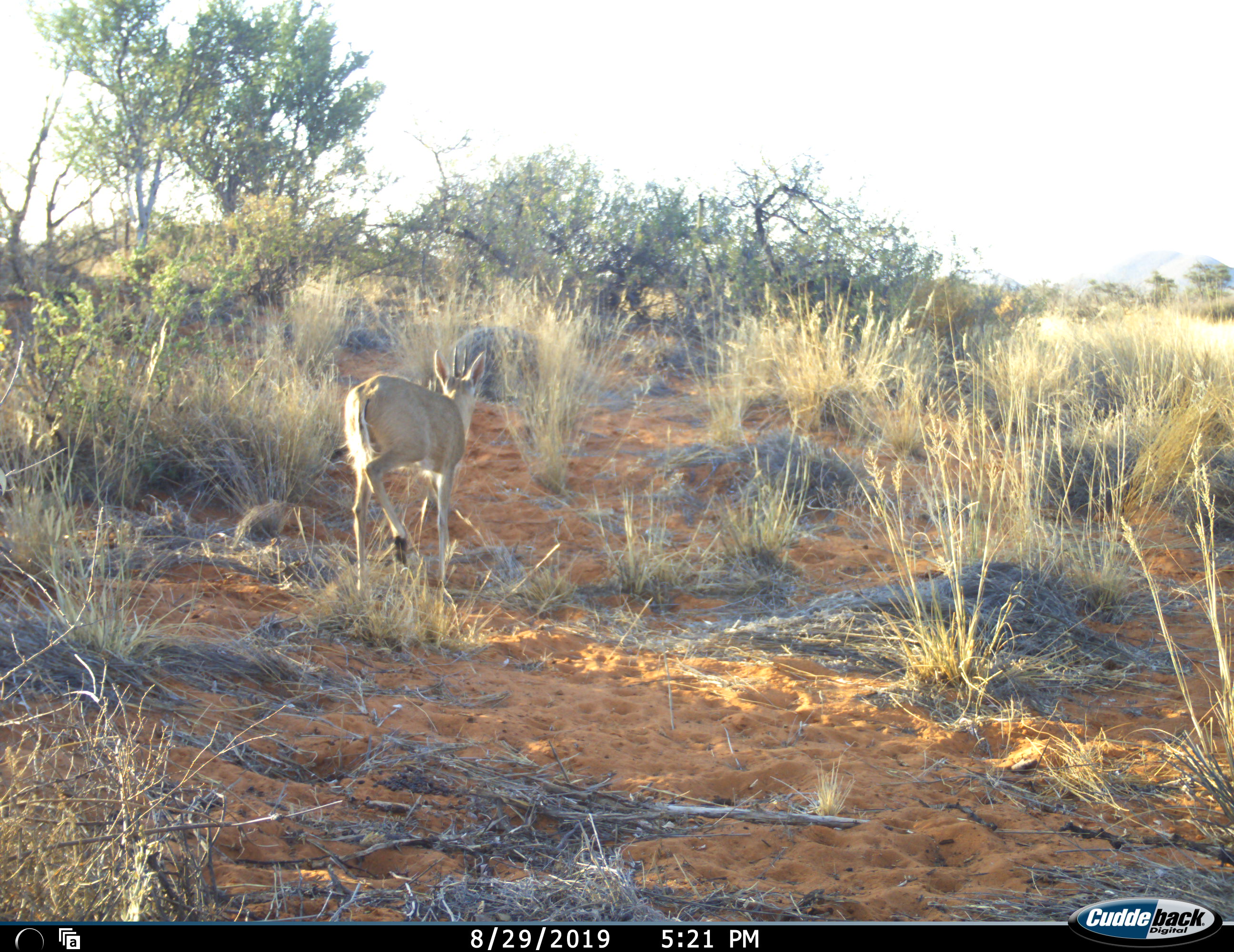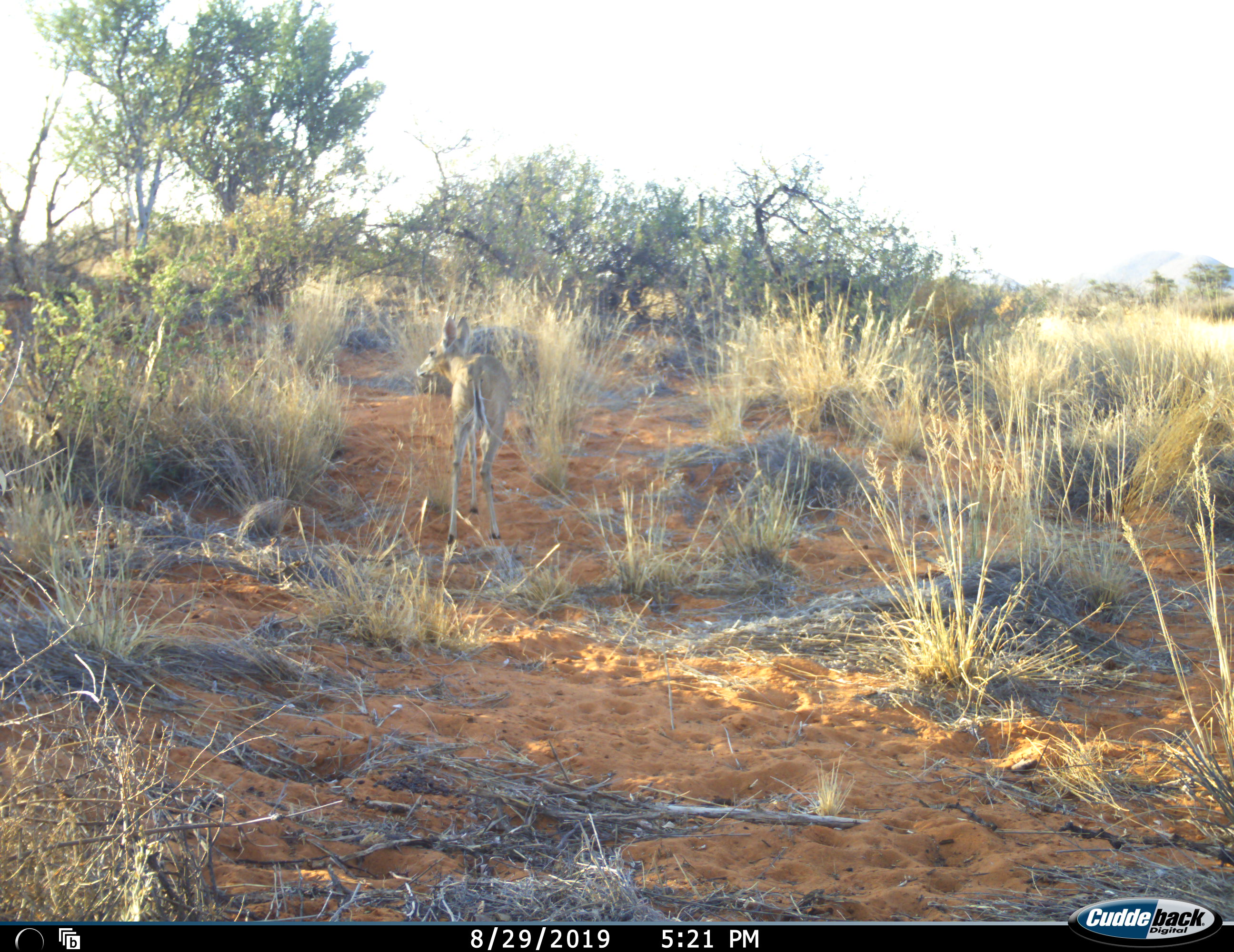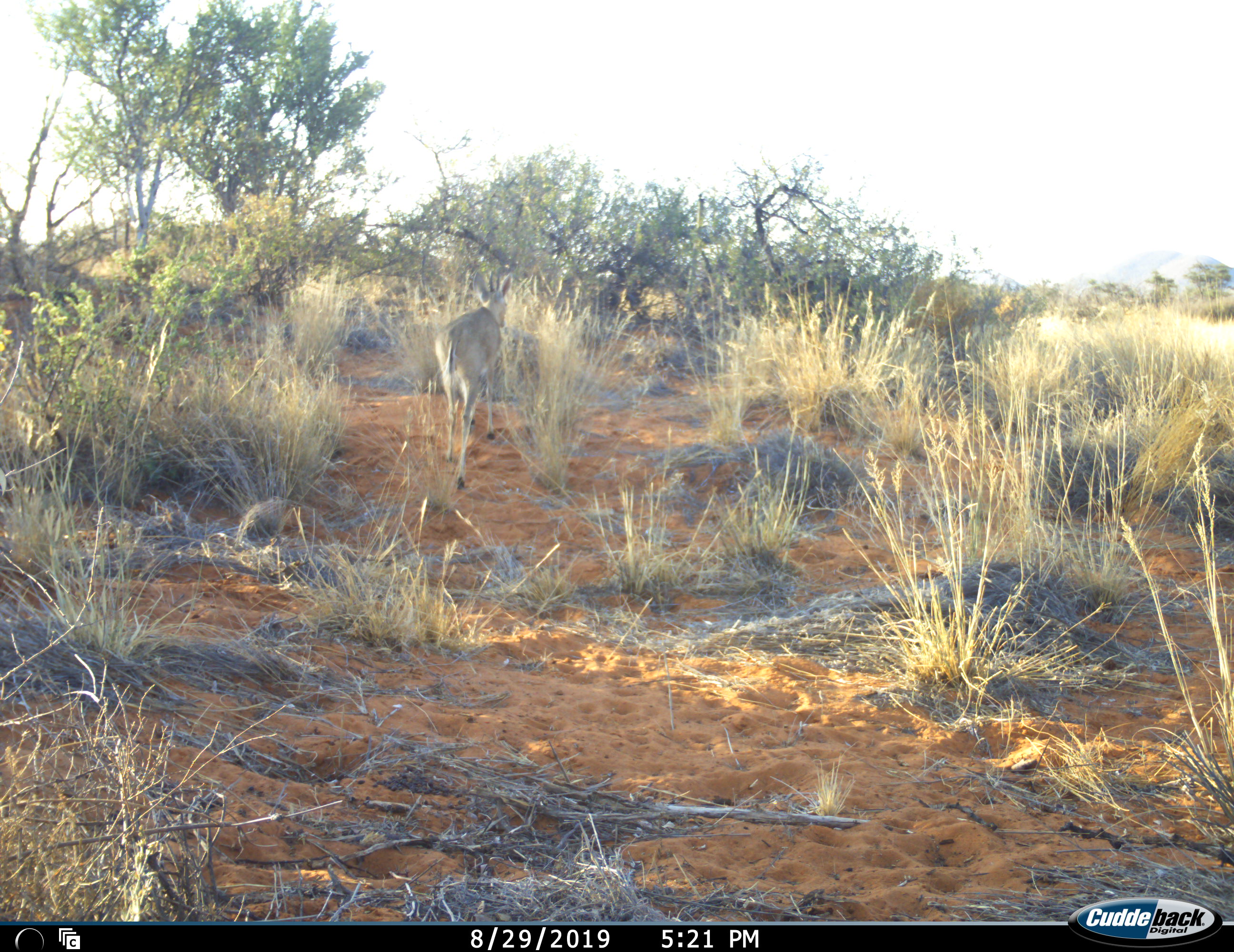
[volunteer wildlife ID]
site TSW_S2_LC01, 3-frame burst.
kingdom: Animalia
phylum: Chordata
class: Mammalia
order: Artiodactyla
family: Bovidae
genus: Sylvicapra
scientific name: Sylvicapra grimmia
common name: common duiker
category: duikercommongrey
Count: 1.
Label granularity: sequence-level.